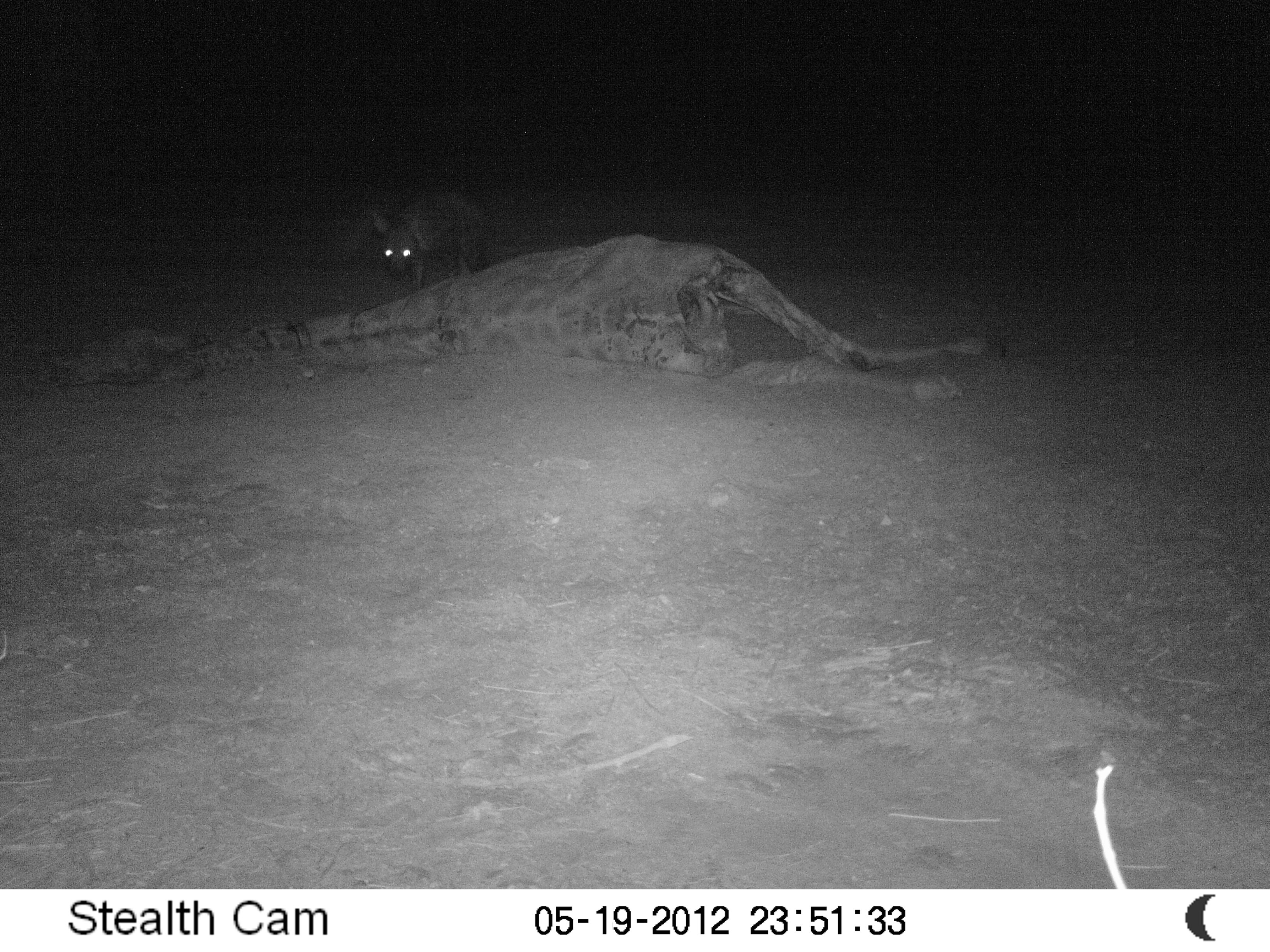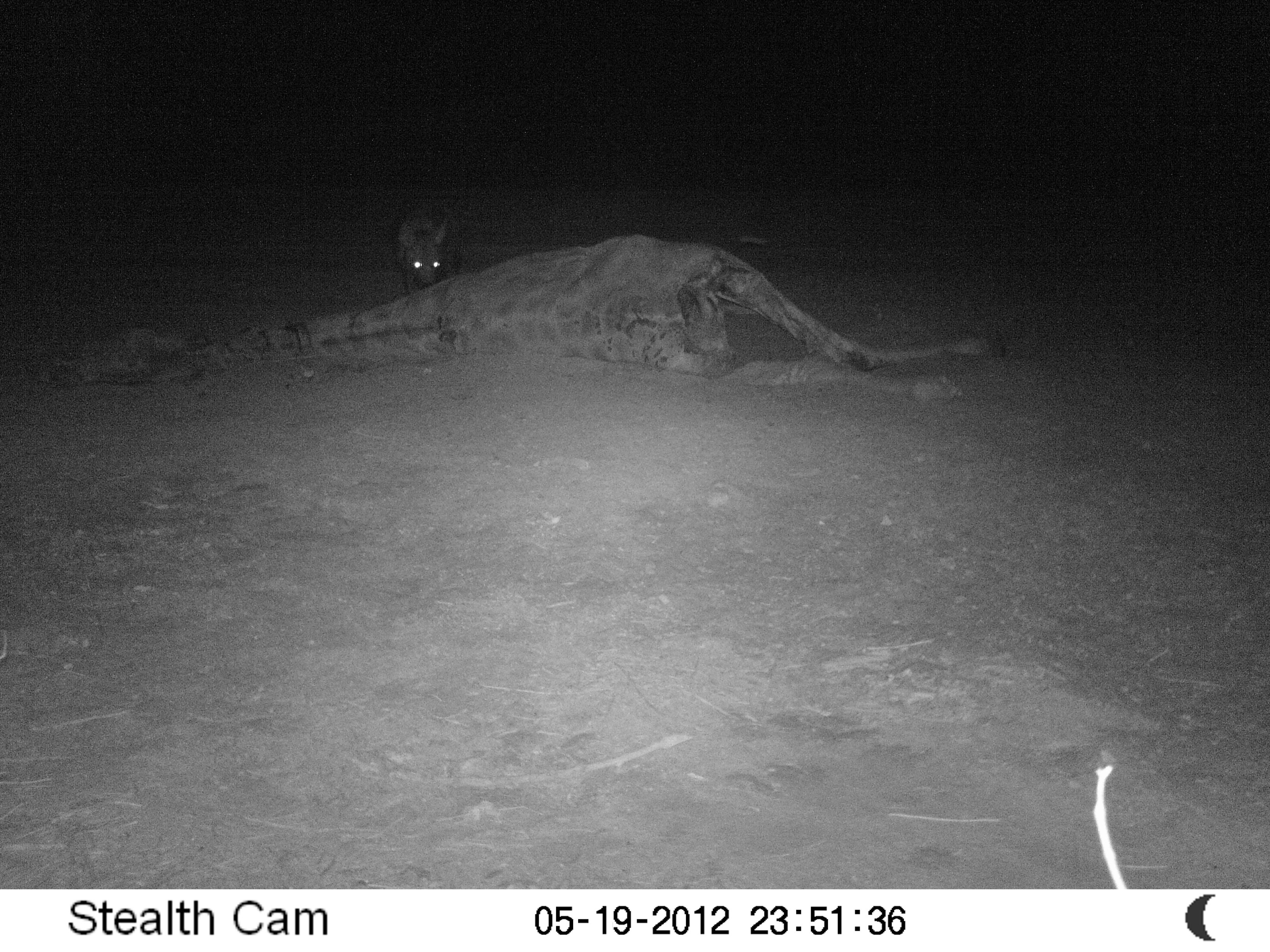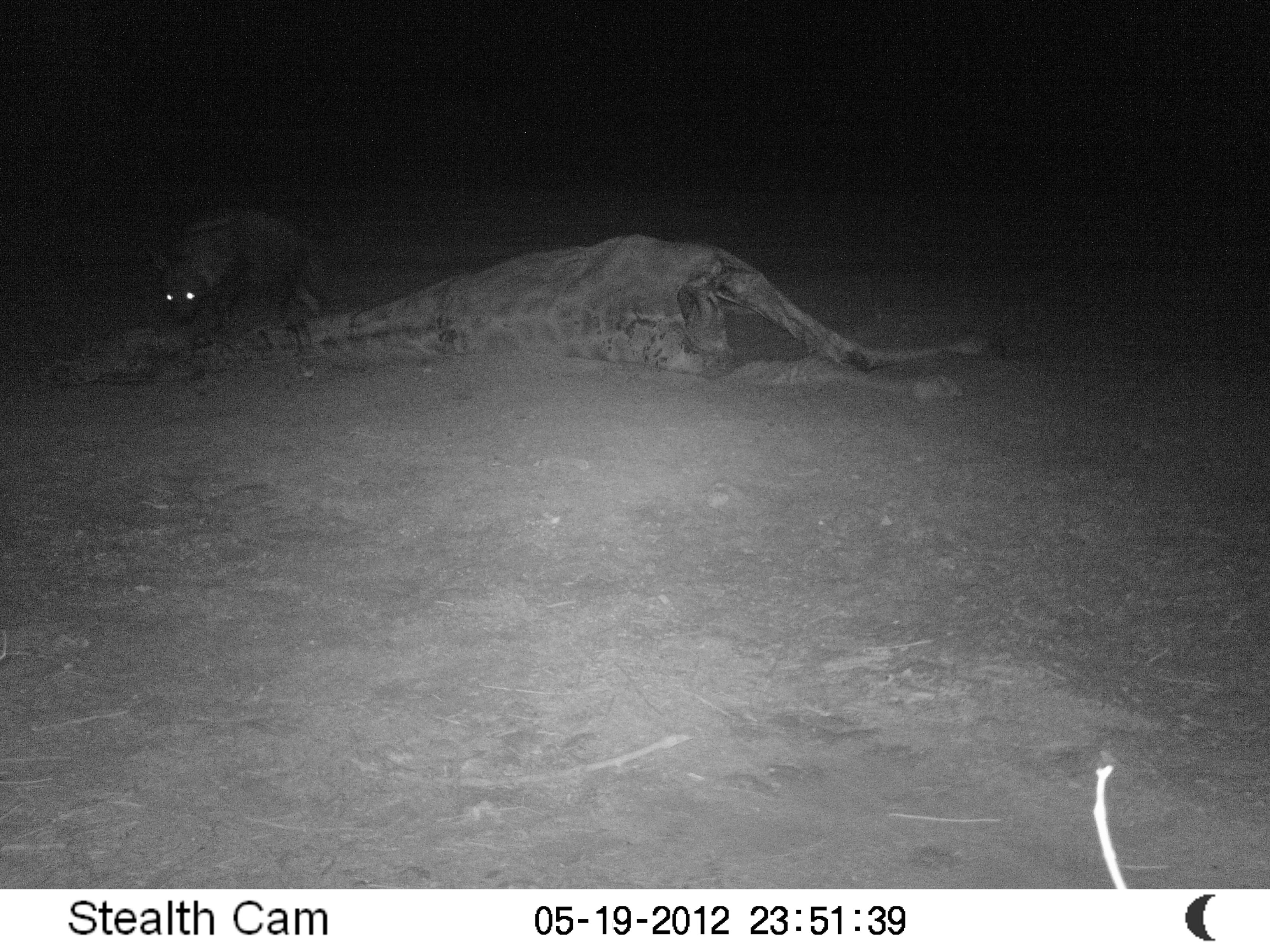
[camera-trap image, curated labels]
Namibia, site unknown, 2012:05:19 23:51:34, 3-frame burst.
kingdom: Animalia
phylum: Chordata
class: Mammalia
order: Carnivora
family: Hyaenidae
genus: Parahyaena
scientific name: Parahyaena brunnea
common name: brown hyena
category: hyaena brunnea